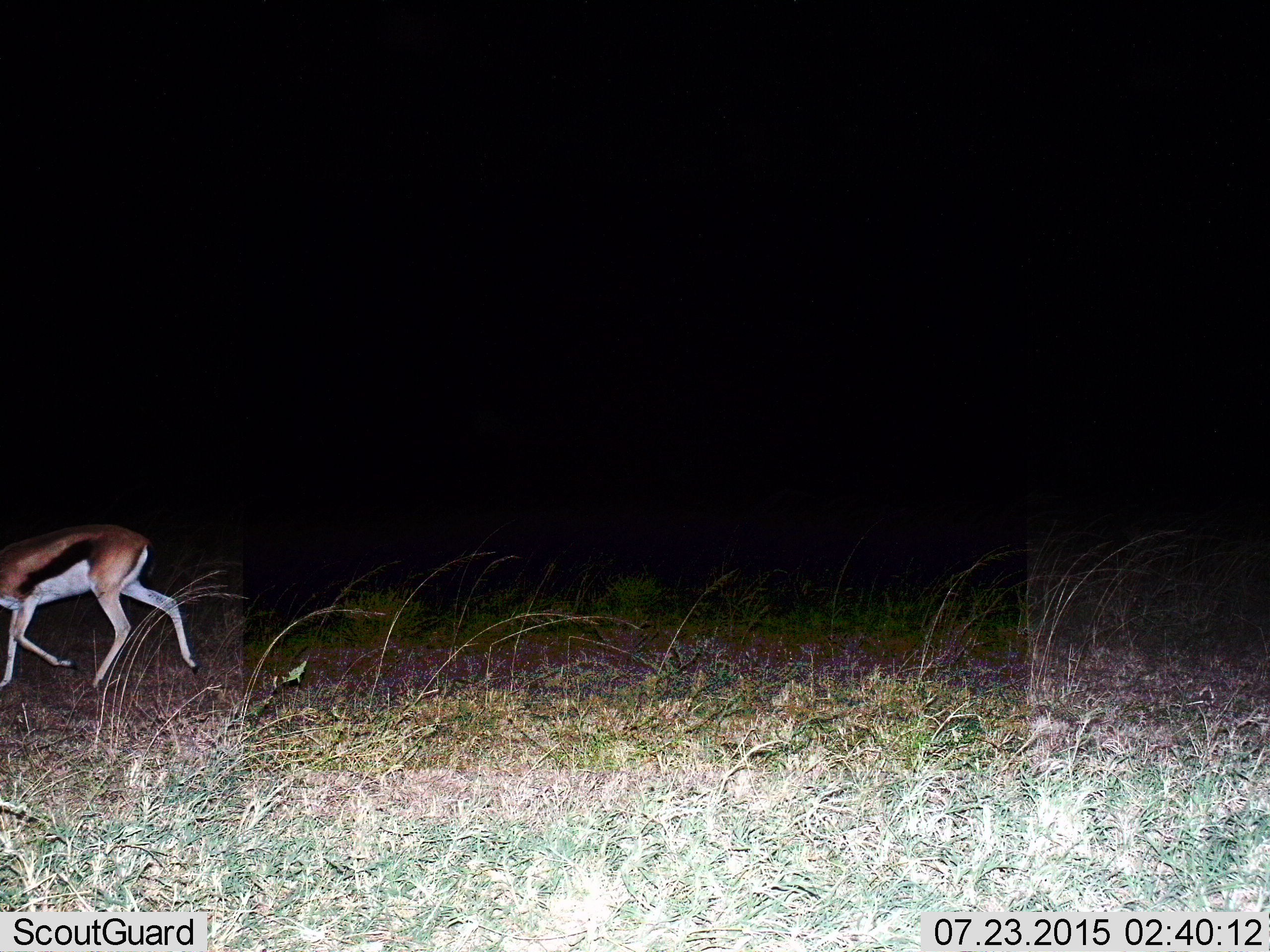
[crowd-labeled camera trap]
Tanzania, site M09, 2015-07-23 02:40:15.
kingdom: Animalia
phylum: Chordata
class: Mammalia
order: Artiodactyla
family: Bovidae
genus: Eudorcas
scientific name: Eudorcas thomsonii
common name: thomson's gazelle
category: gazellethomsons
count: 1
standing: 11%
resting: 0%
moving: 89%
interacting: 0%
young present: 0%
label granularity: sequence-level